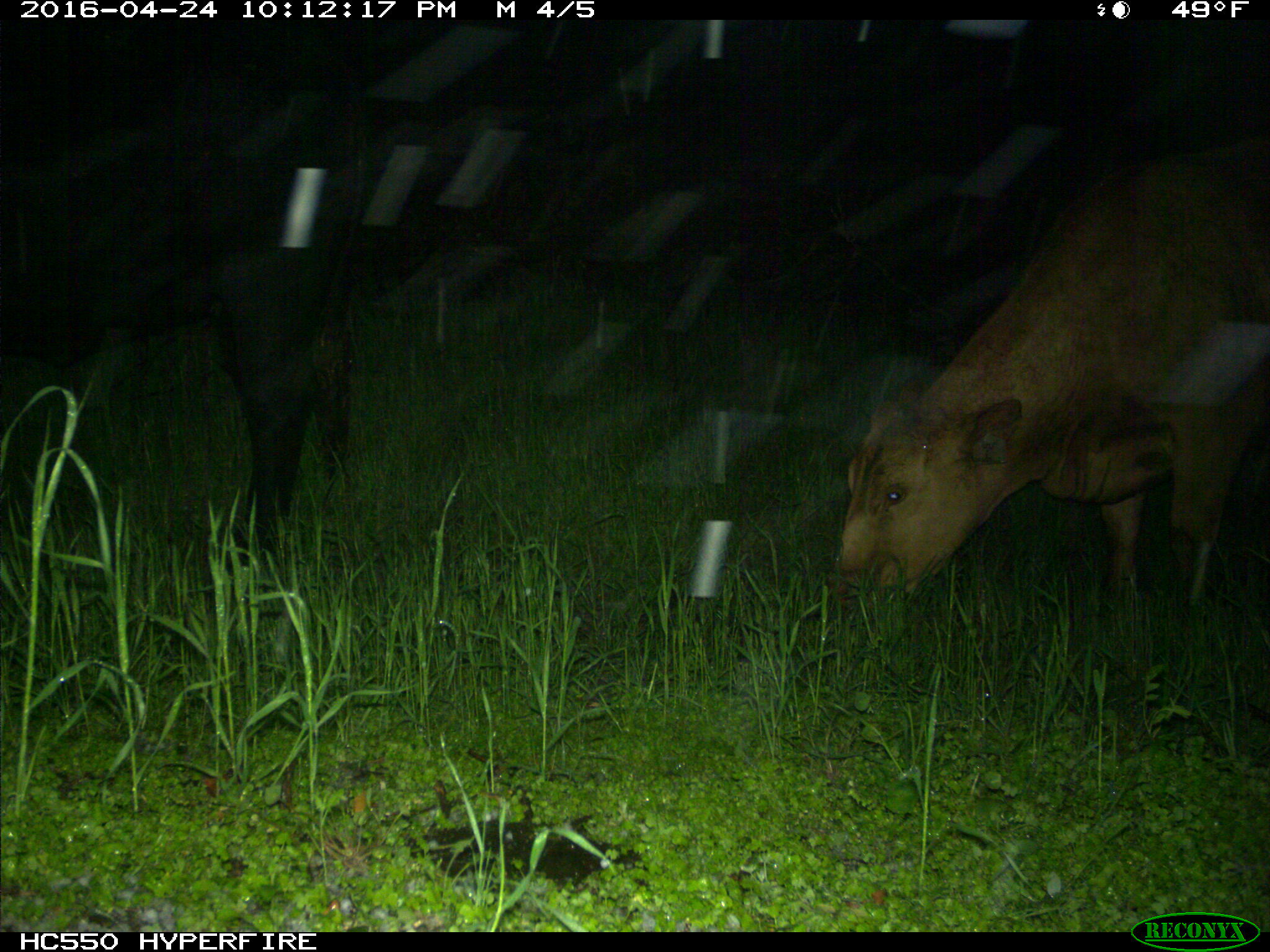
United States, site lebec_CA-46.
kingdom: Animalia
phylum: Chordata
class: Mammalia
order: Artiodactyla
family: Bovidae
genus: Bos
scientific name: Bos taurus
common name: domestic cow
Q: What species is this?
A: Bos taurus (domestic cow).